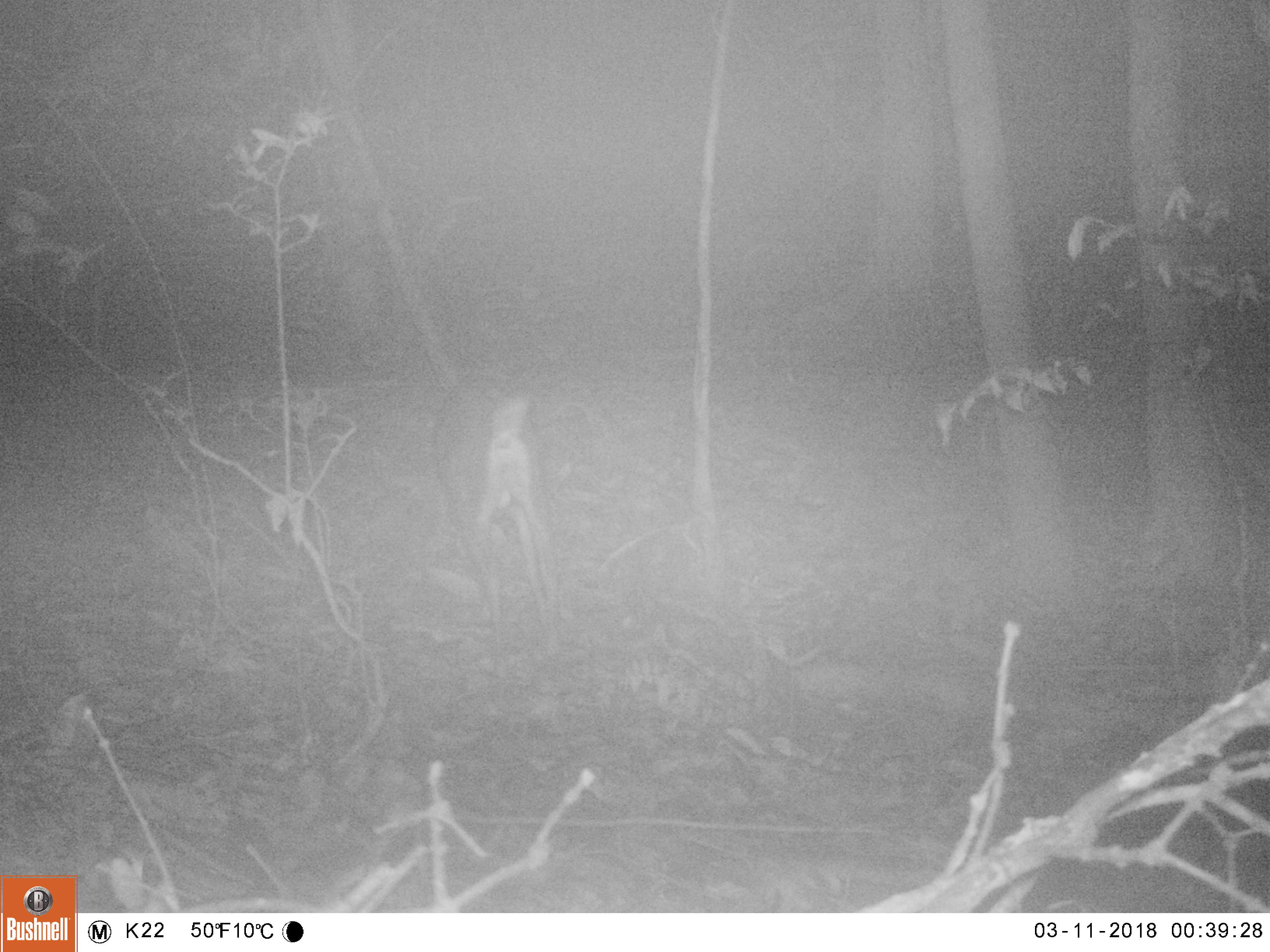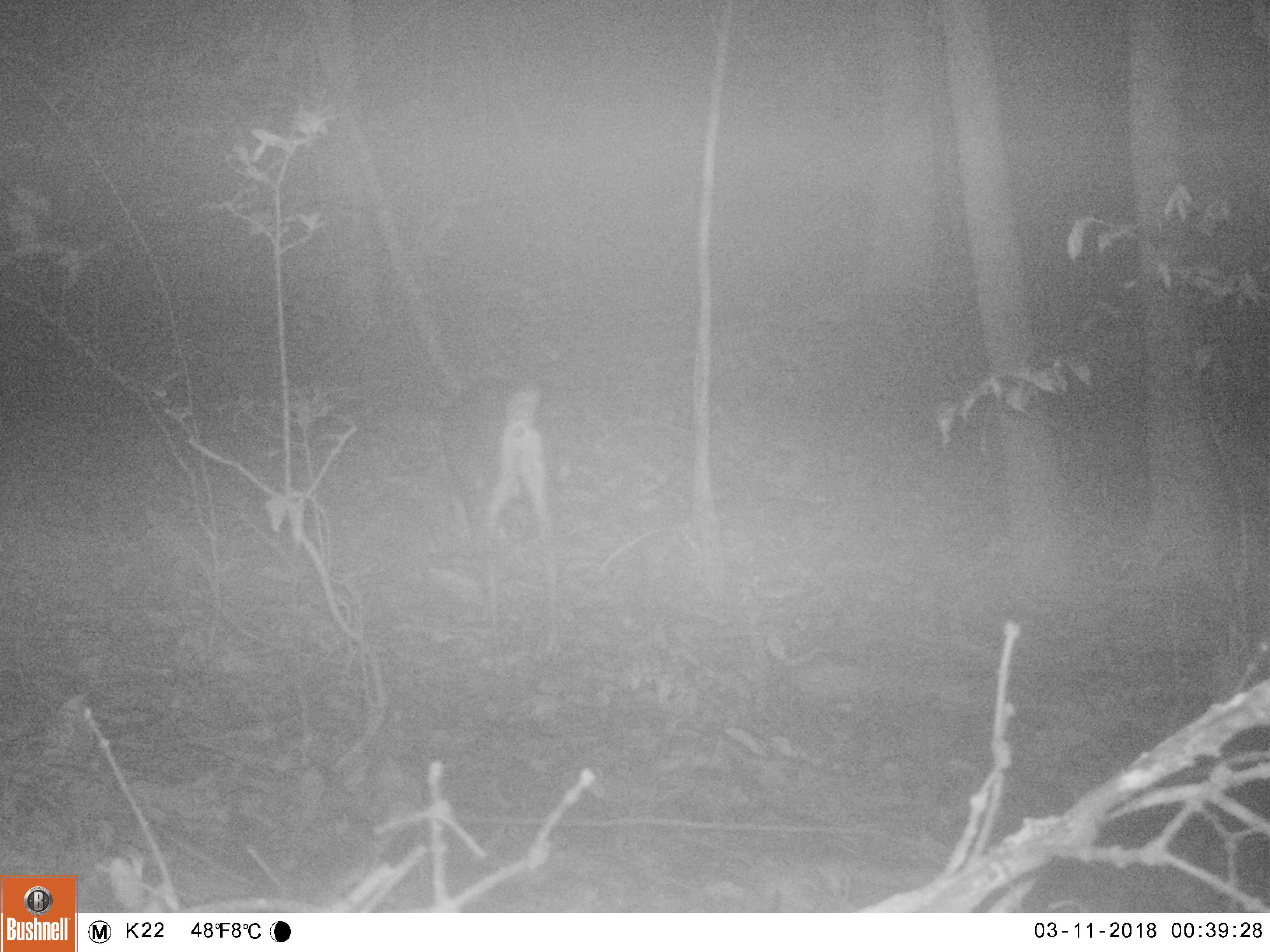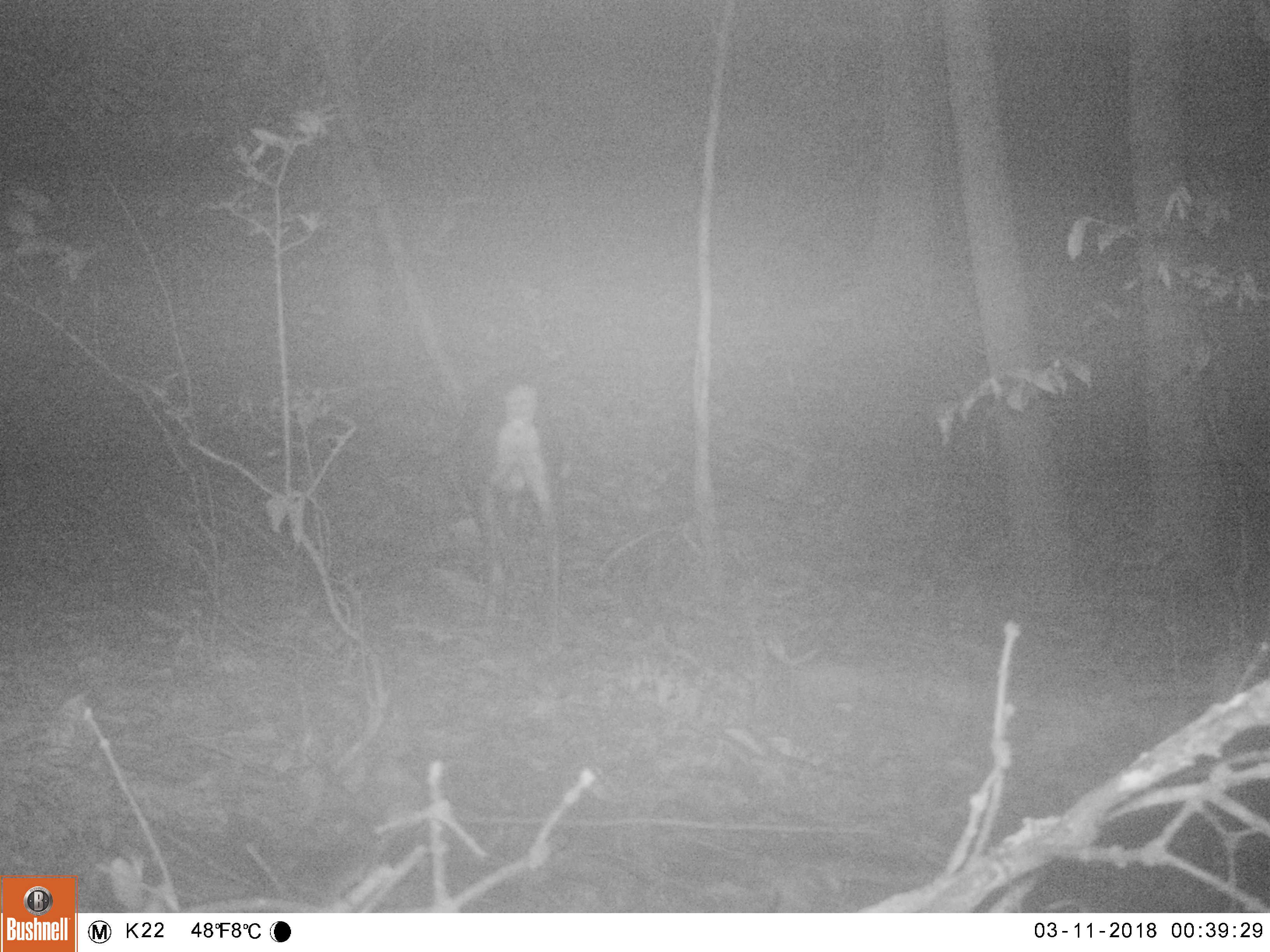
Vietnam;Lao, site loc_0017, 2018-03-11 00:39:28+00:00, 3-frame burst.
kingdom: Animalia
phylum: Chordata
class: Mammalia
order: Artiodactyla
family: Cervidae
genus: Muntiacus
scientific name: Muntiacus rooseveltorum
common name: roosevelt's muntjac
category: roosevelts muntjac group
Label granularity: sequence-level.